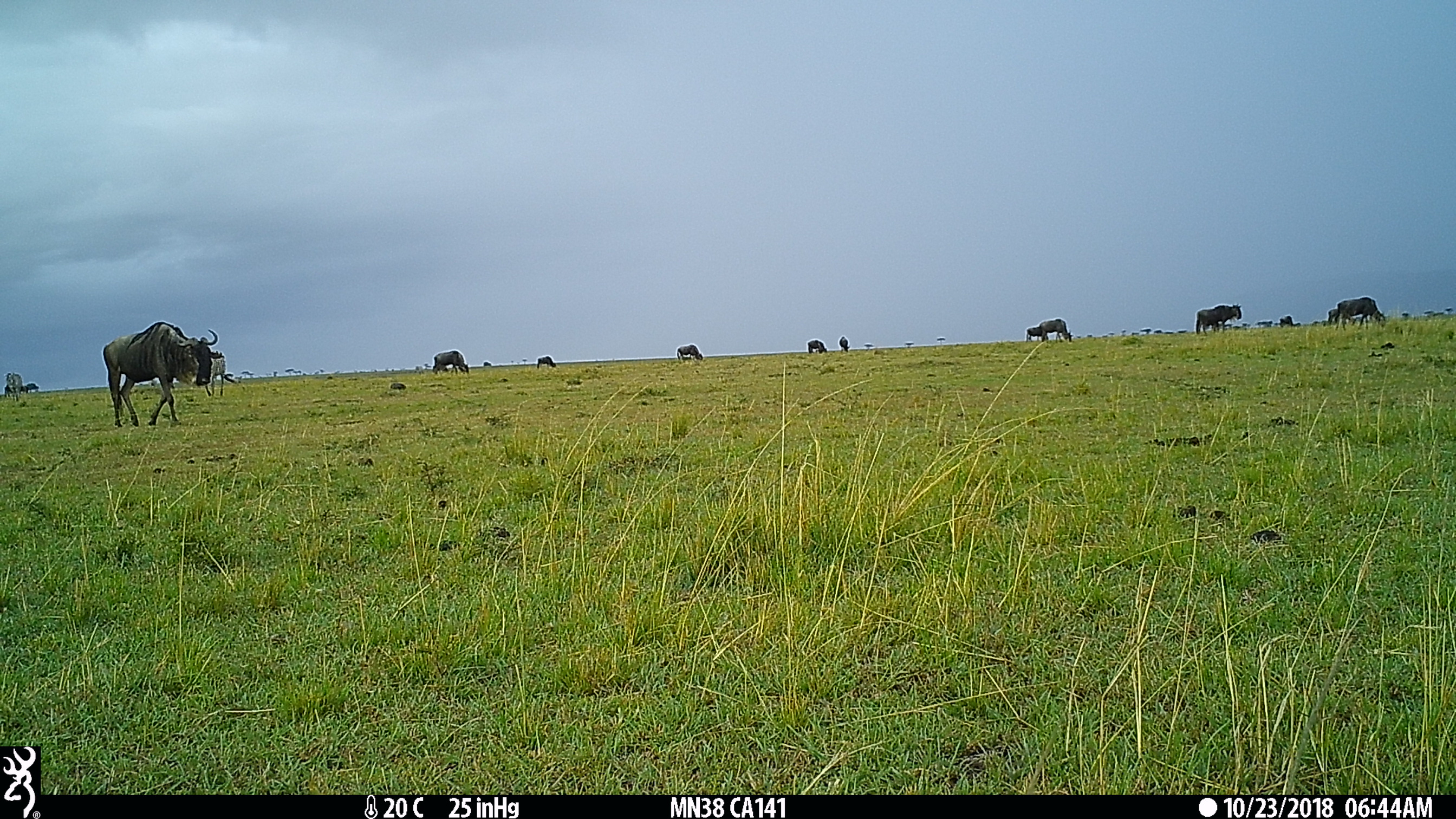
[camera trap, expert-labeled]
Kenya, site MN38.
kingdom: Animalia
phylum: Chordata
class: Mammalia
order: Artiodactyla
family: Bovidae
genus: Connochaetes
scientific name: Connochaetes taurinus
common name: blue wildebeest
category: wildebeest